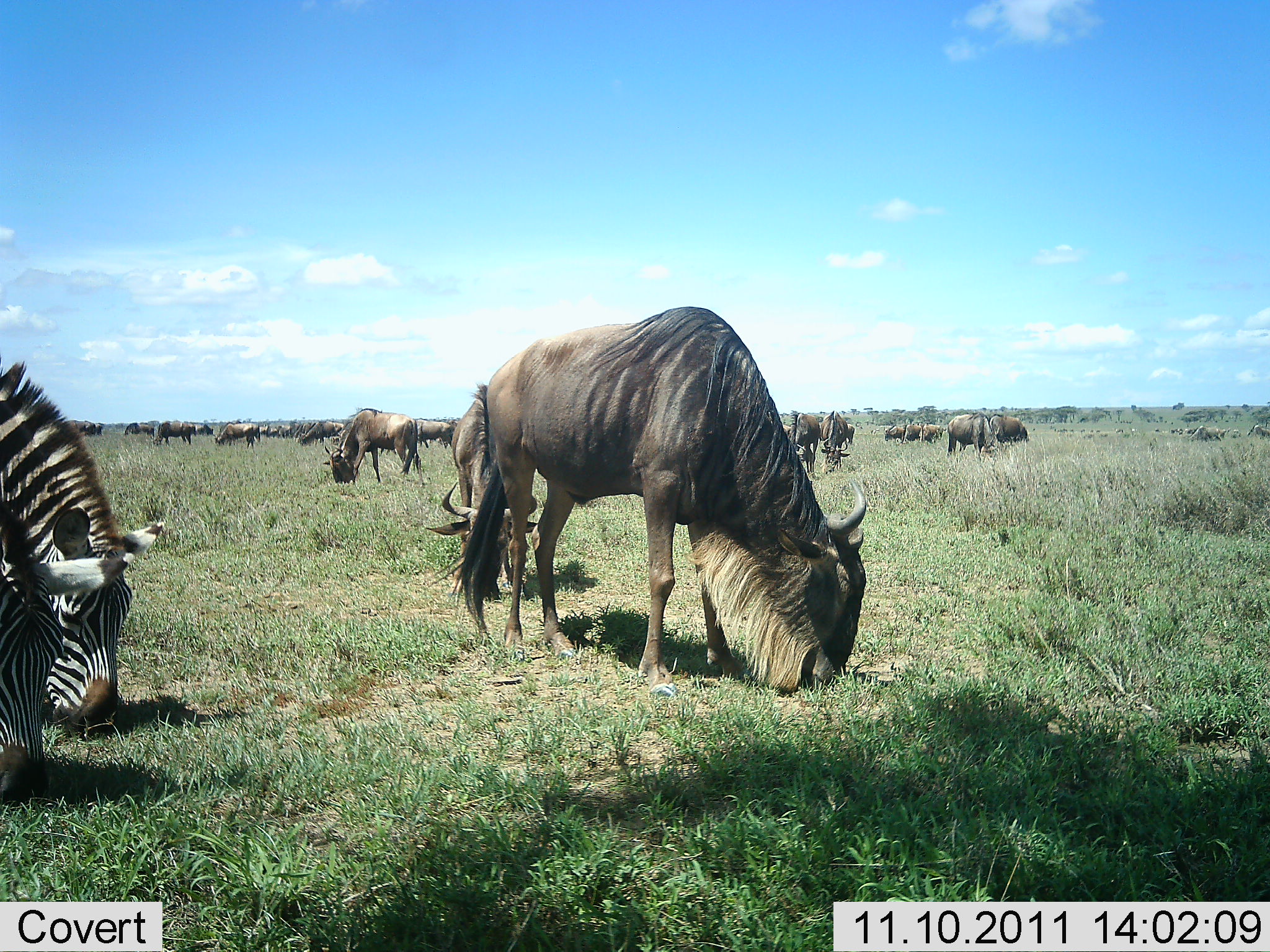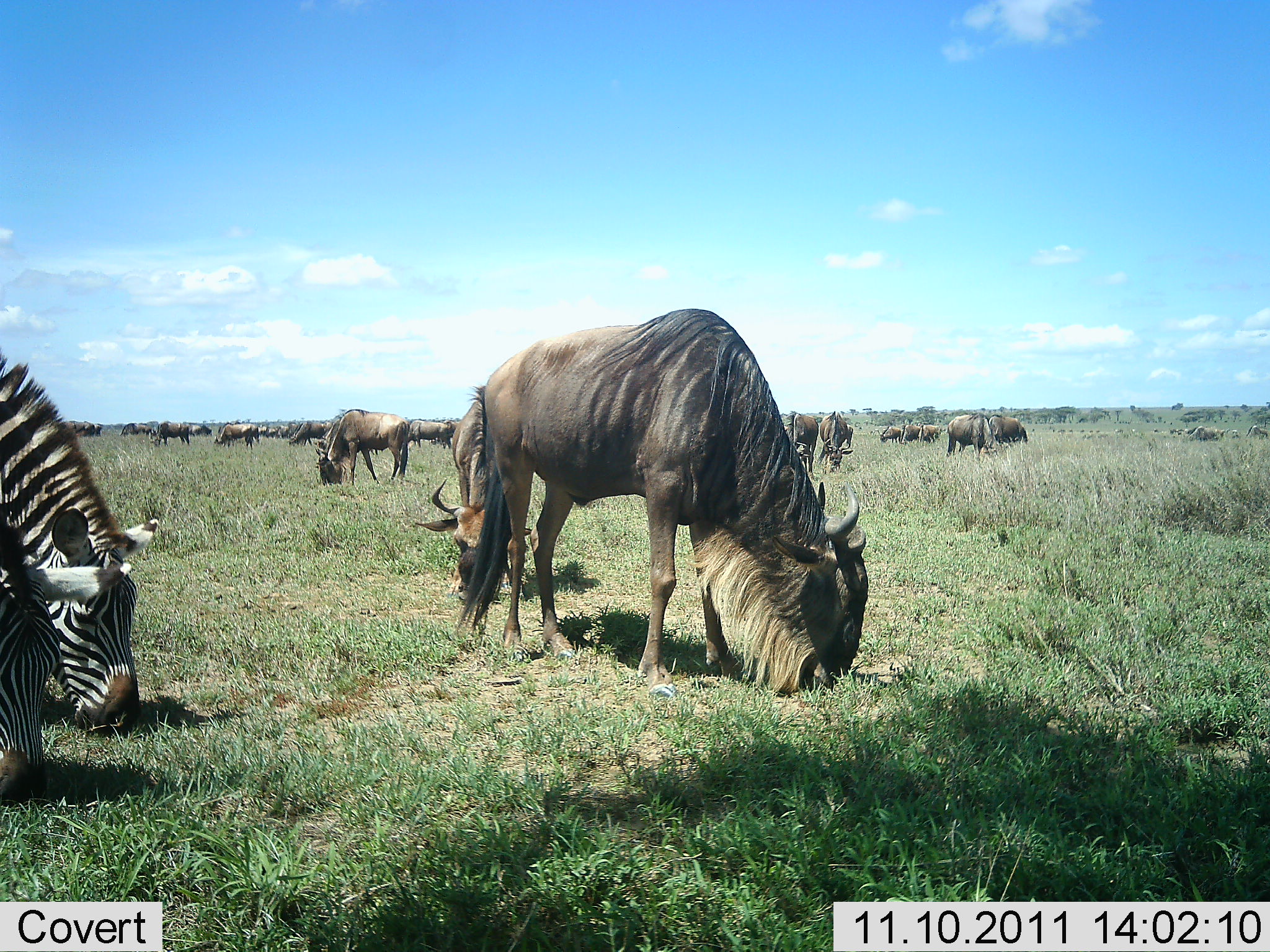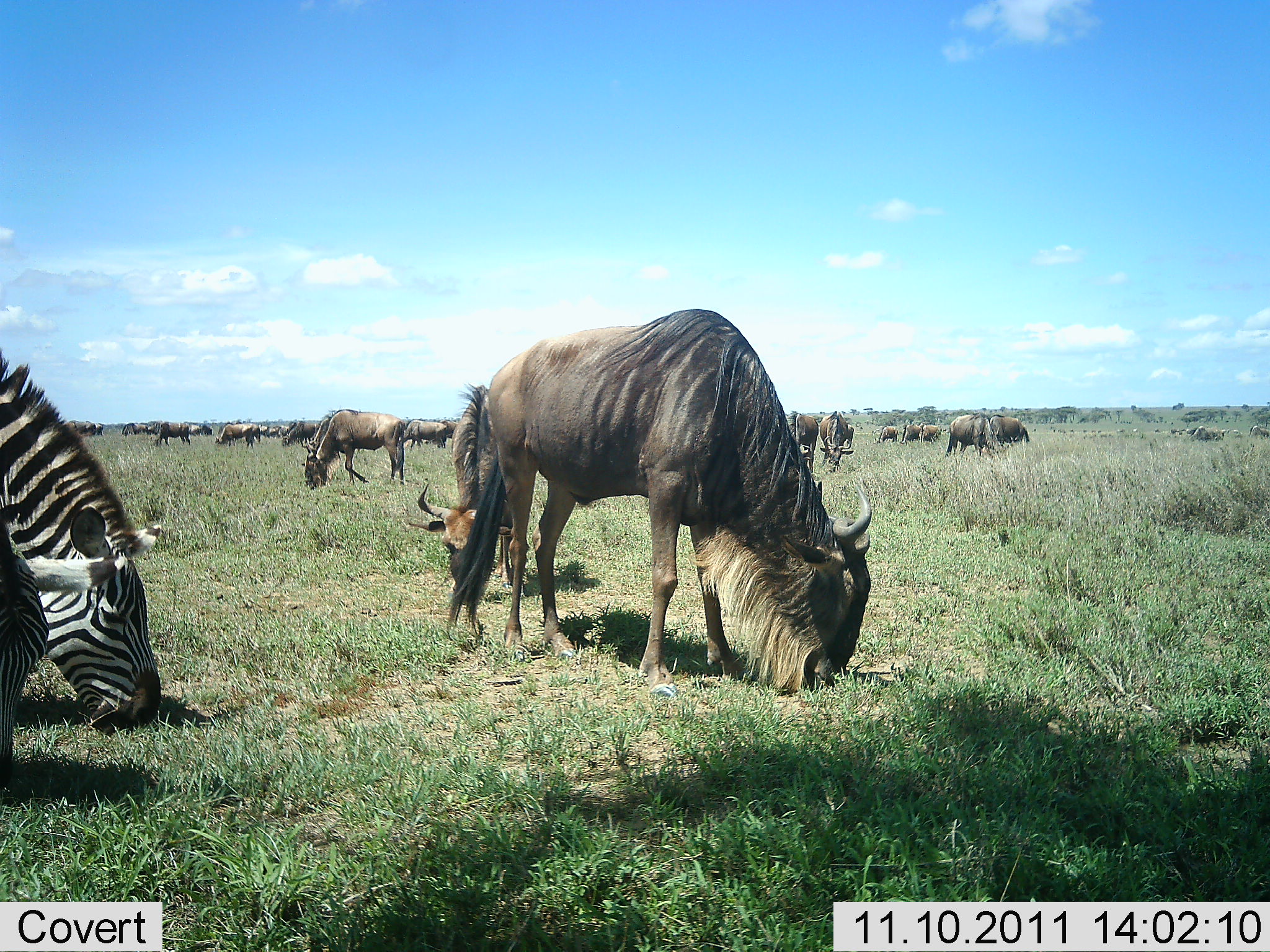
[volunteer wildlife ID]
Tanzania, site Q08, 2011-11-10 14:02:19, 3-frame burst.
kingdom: Animalia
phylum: Chordata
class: Mammalia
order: Artiodactyla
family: Bovidae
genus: Connochaetes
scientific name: Connochaetes taurinus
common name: blue wildebeest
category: wildebeest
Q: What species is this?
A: Wildebeest (blue wildebeest) (Connochaetes taurinus).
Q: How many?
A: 11-50.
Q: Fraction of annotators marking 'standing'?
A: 45%.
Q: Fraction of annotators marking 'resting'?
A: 0%.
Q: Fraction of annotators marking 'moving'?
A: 9%.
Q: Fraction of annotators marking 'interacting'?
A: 0%.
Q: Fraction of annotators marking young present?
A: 0%.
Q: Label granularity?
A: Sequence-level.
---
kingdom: Animalia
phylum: Chordata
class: Mammalia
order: Perissodactyla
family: Equidae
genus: Equus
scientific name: Equus quagga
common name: plains zebra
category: zebra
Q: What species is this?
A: Zebra (plains zebra) (Equus quagga).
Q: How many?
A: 2.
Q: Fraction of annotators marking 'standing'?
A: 18%.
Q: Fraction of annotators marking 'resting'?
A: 0%.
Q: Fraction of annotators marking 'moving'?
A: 0%.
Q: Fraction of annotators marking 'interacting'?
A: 0%.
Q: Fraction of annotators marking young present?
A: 0%.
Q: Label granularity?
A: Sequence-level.